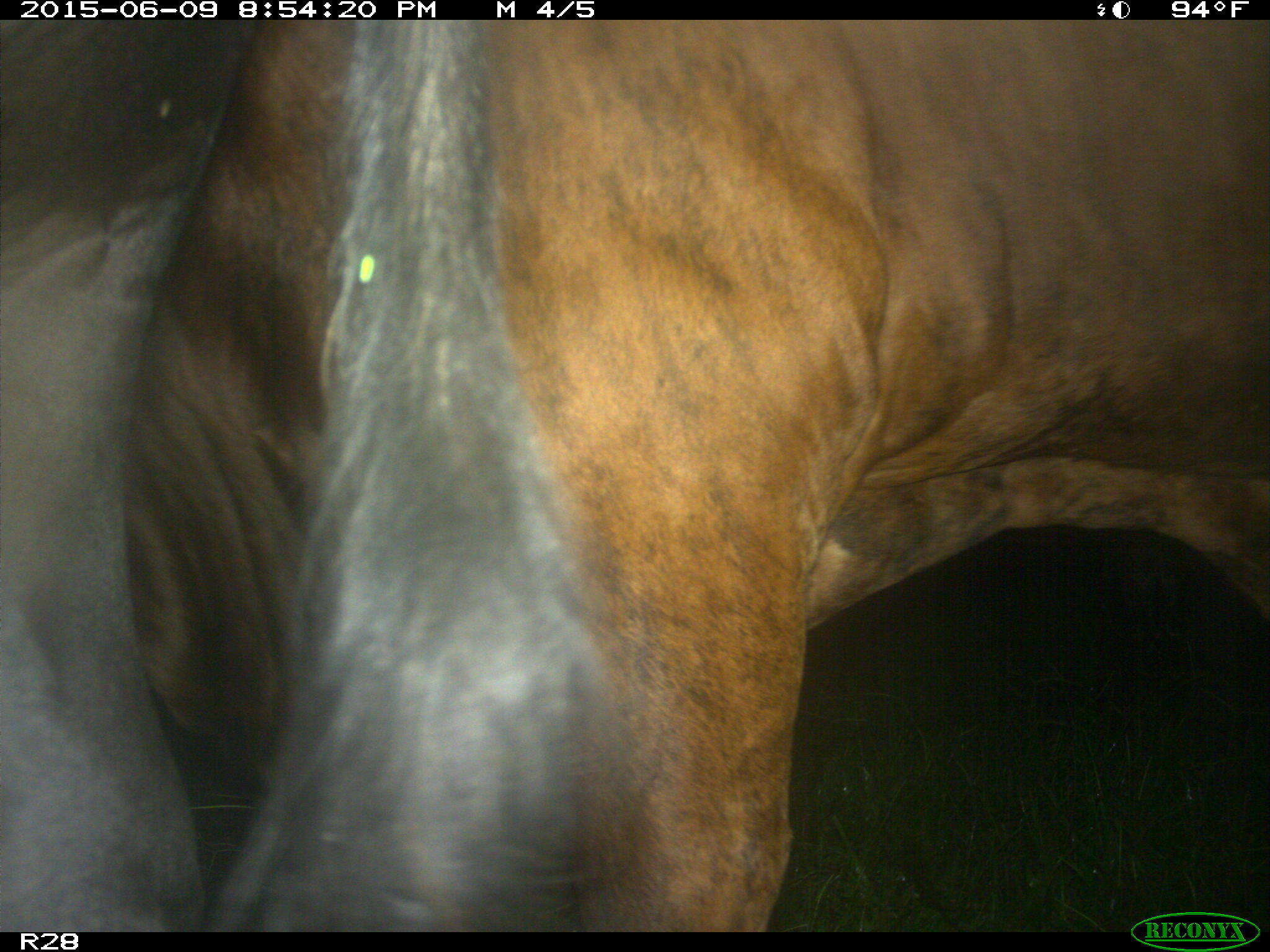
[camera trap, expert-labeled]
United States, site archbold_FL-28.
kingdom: Animalia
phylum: Chordata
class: Mammalia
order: Artiodactyla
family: Bovidae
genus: Bos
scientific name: Bos taurus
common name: domestic cow